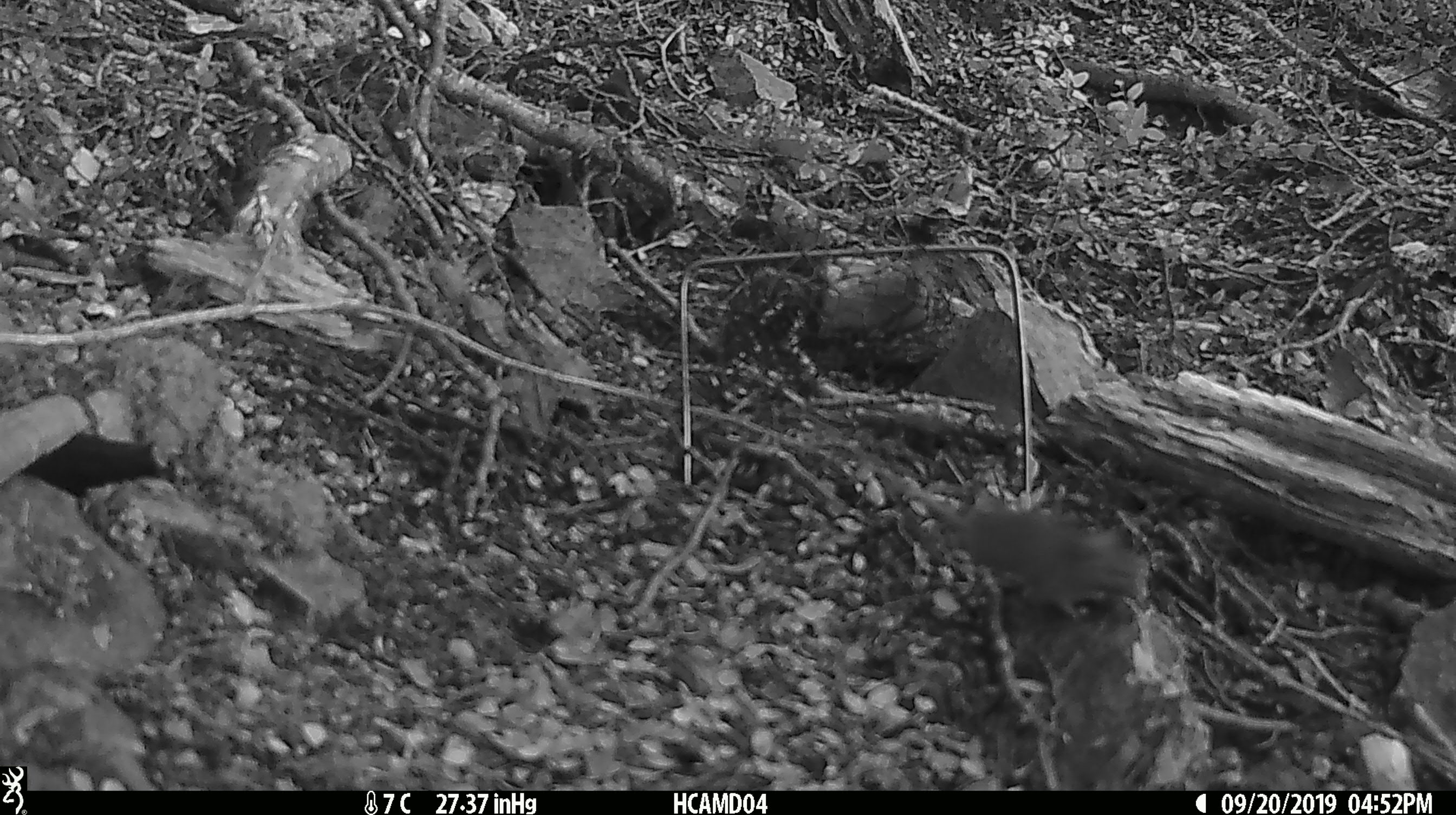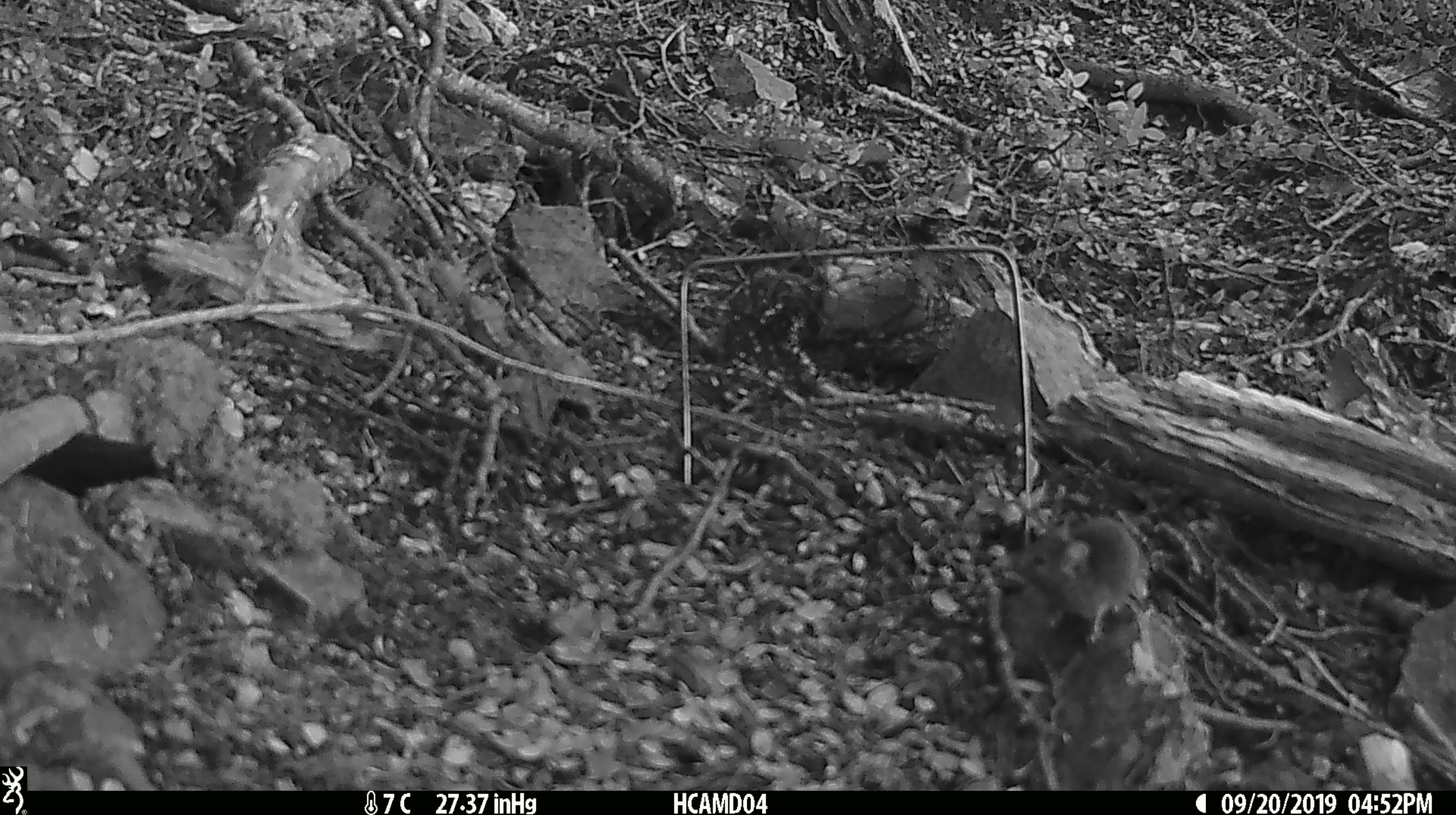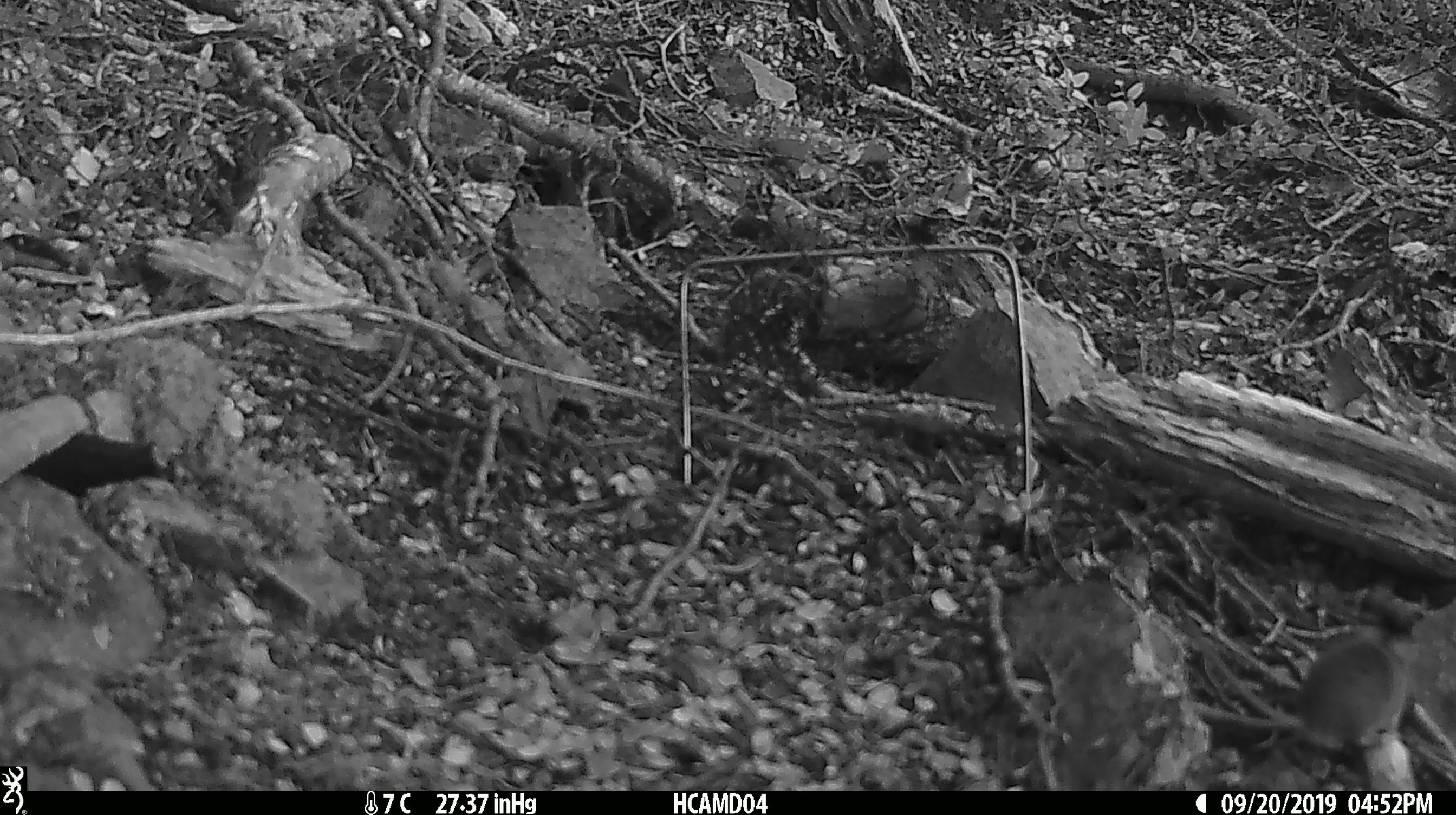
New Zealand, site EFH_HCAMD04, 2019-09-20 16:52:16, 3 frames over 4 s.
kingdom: Animalia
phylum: Chordata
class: Mammalia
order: Rodentia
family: Muridae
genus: Mus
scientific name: Mus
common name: mouse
Mouse (Mus).